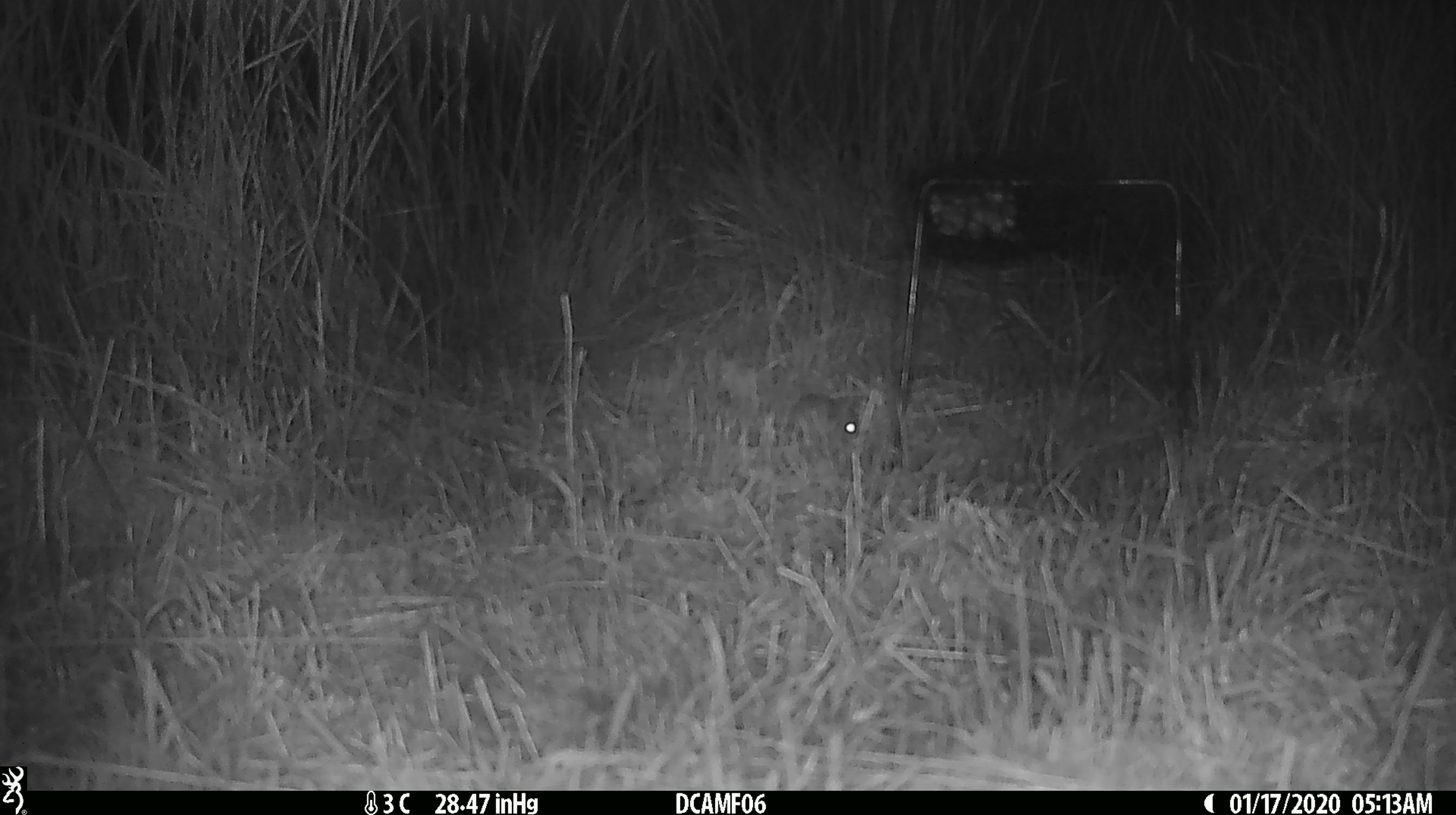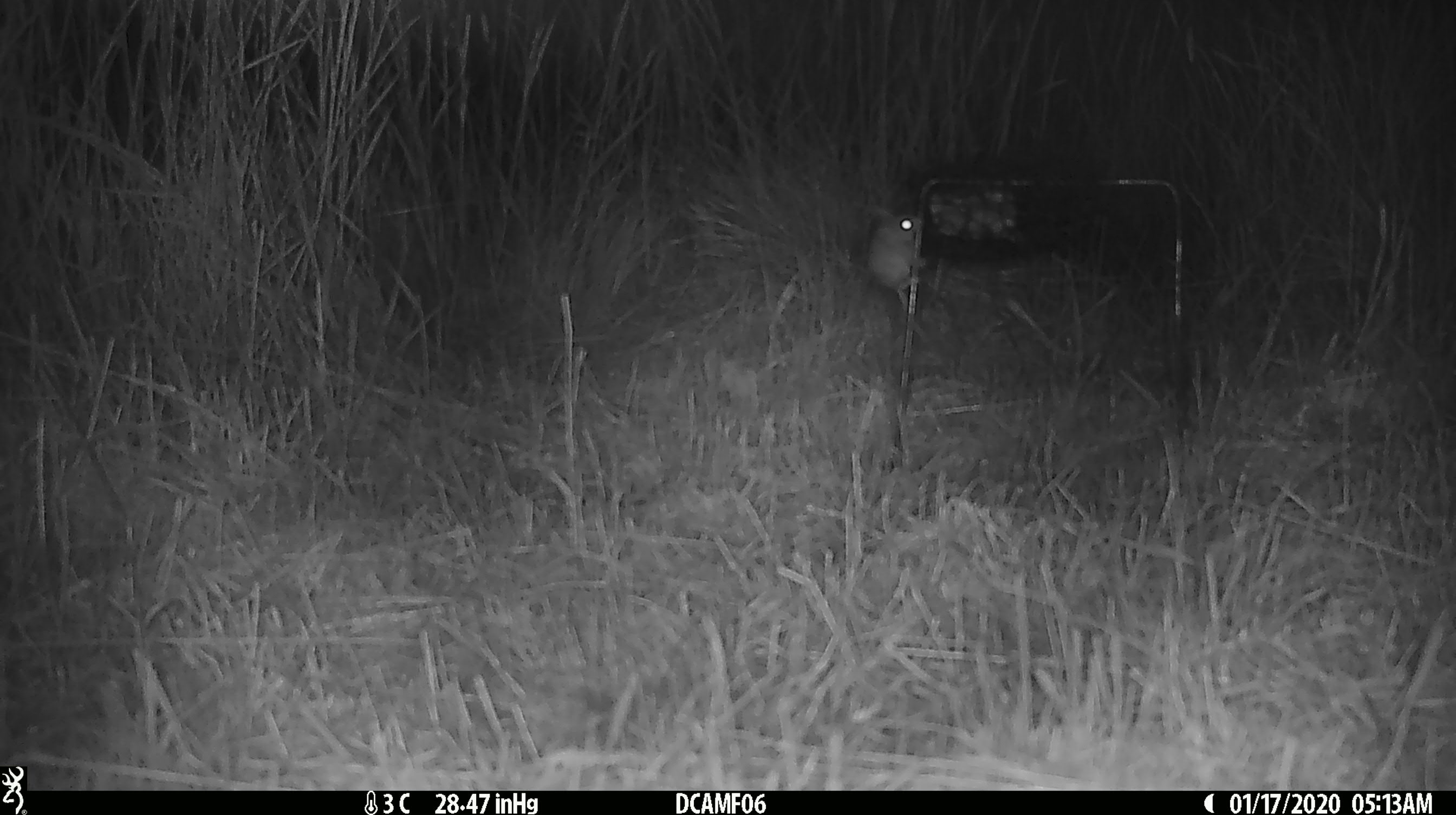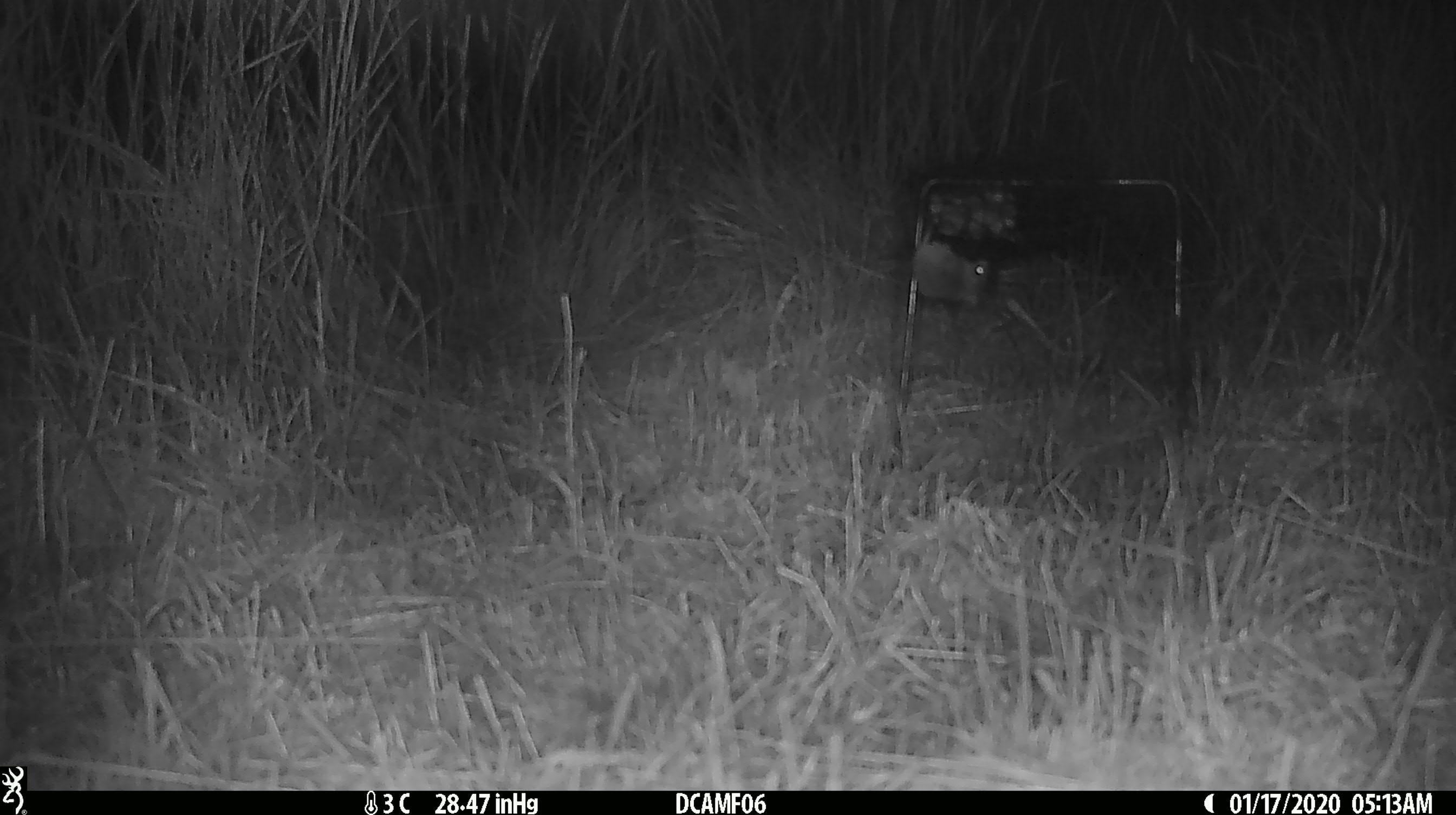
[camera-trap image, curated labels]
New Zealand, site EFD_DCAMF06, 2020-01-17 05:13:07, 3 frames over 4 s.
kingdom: Animalia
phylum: Chordata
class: Mammalia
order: Rodentia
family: Muridae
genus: Mus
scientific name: Mus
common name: mouse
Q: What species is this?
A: Mouse (Mus).